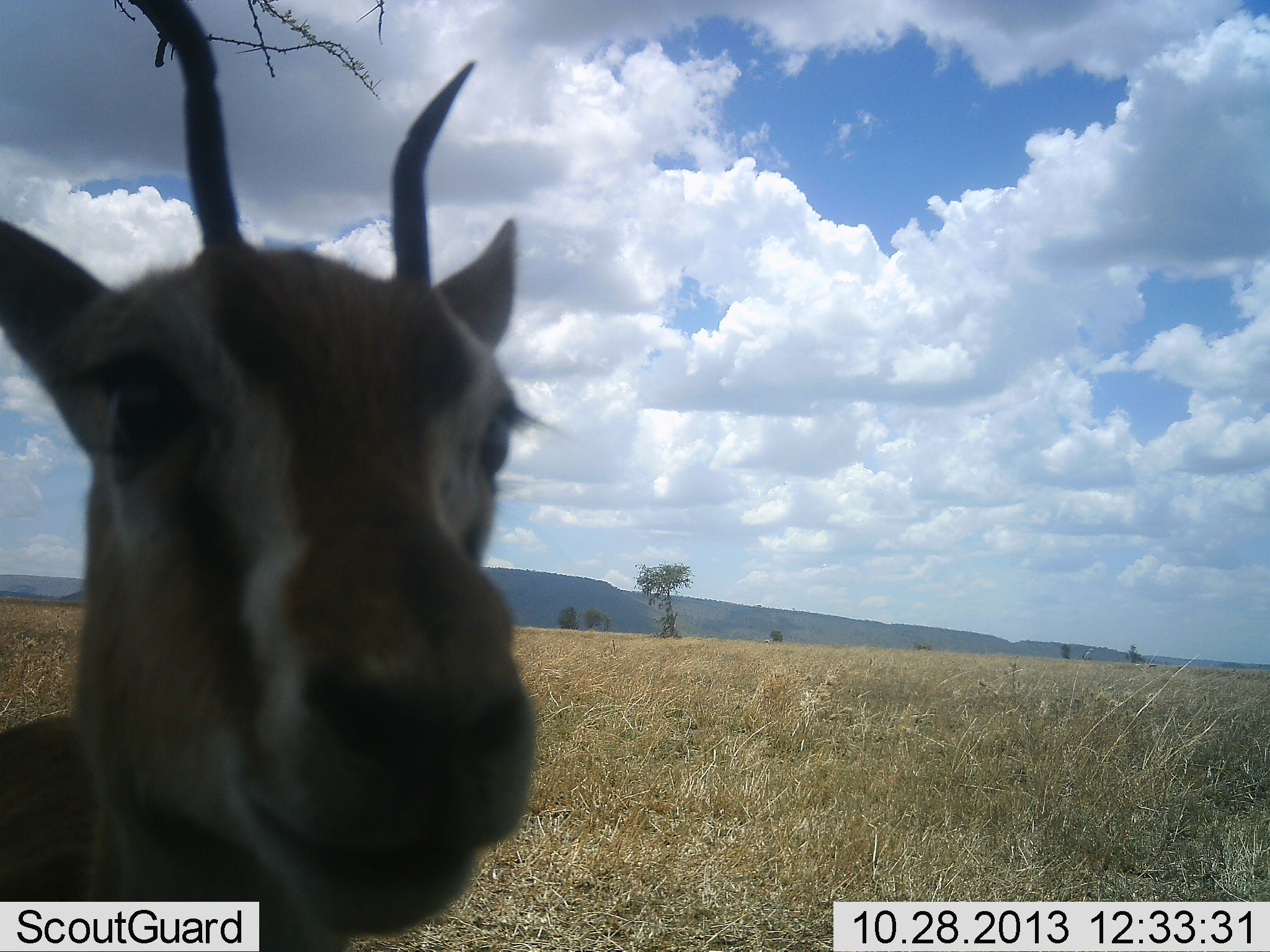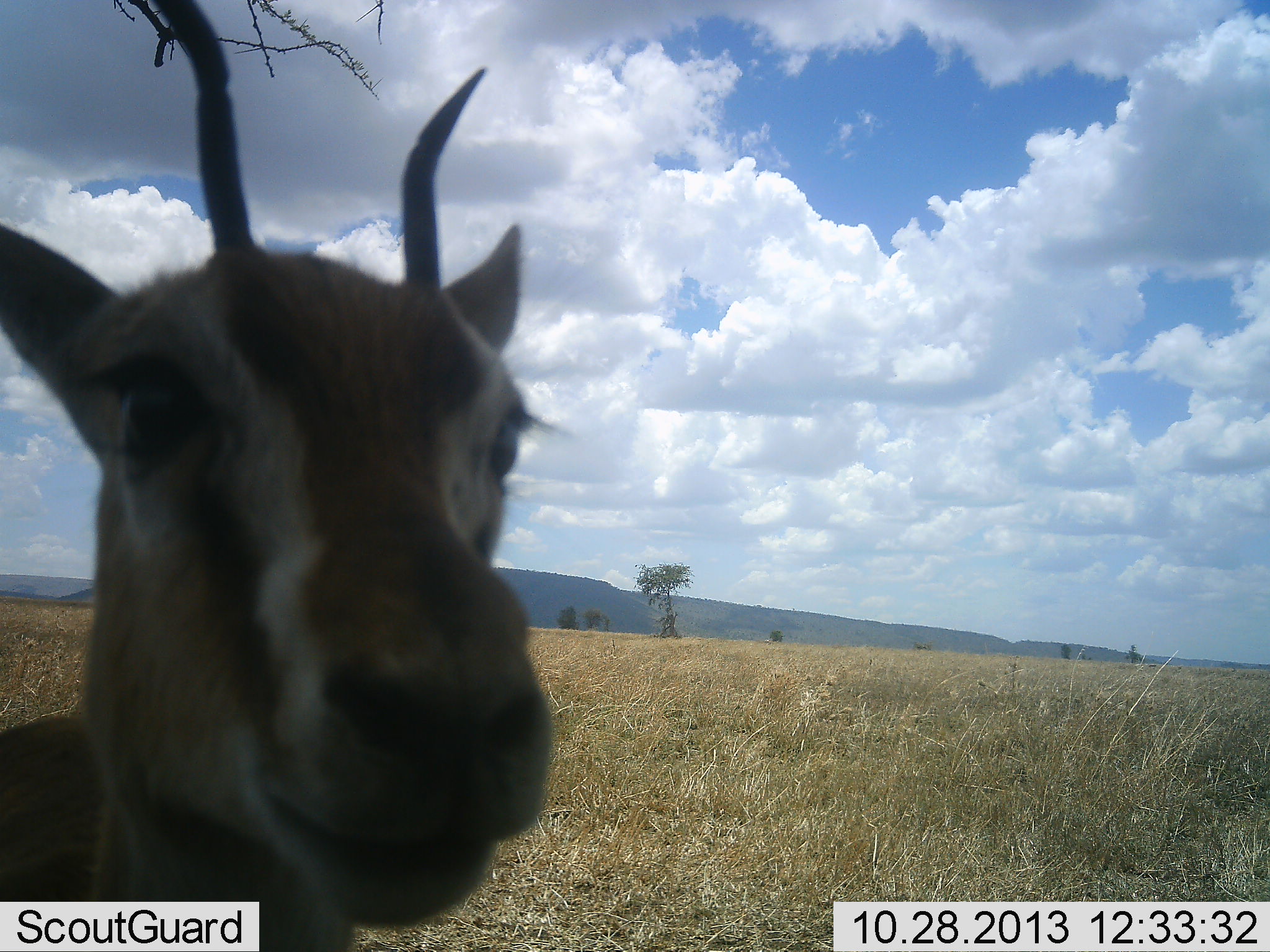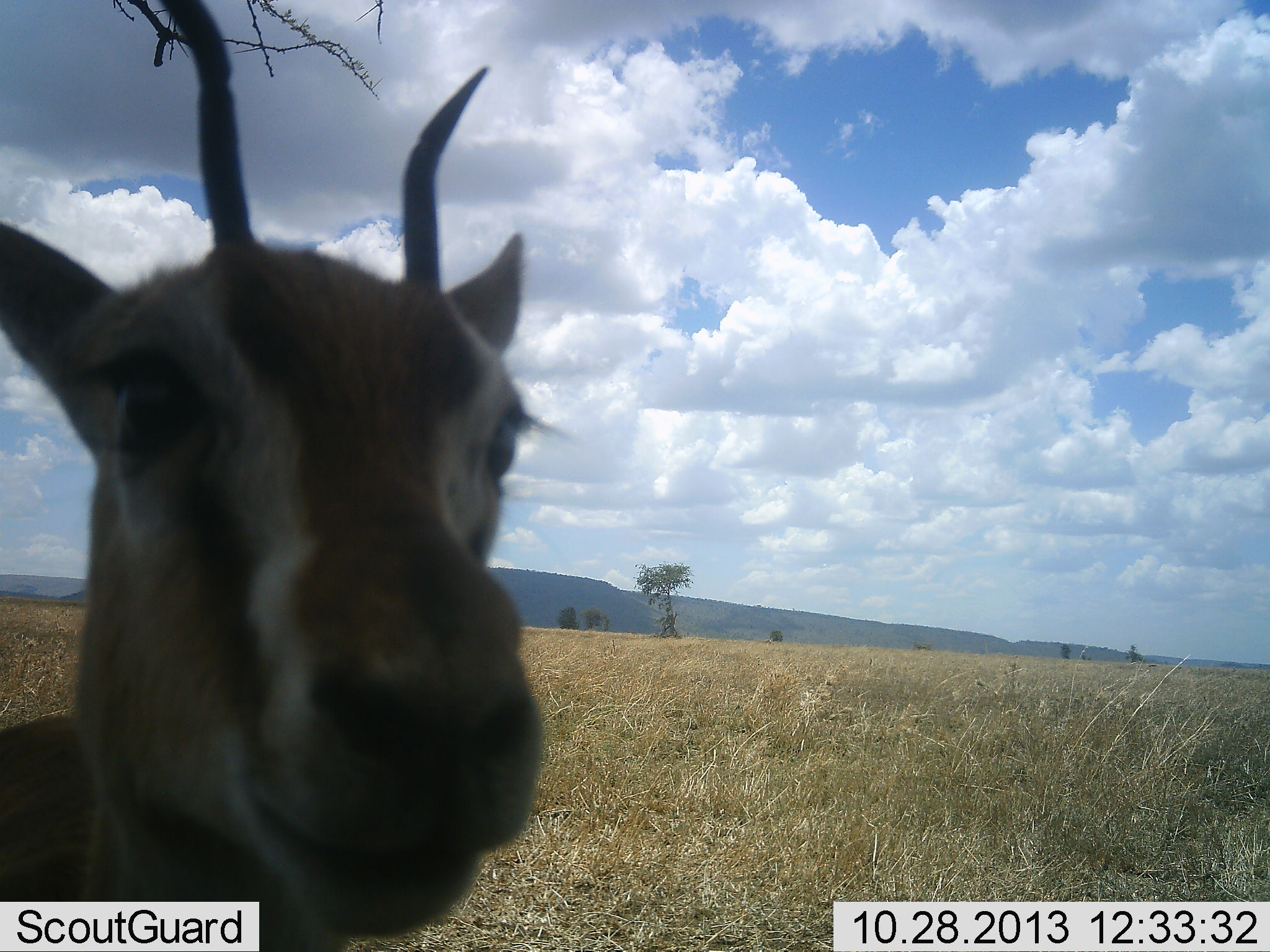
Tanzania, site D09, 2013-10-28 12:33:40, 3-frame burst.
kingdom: Animalia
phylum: Chordata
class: Mammalia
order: Artiodactyla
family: Bovidae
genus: Eudorcas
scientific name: Eudorcas thomsonii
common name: thomson's gazelle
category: gazellethomsons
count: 1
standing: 100%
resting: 0%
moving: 0%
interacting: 0%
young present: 0%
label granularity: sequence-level